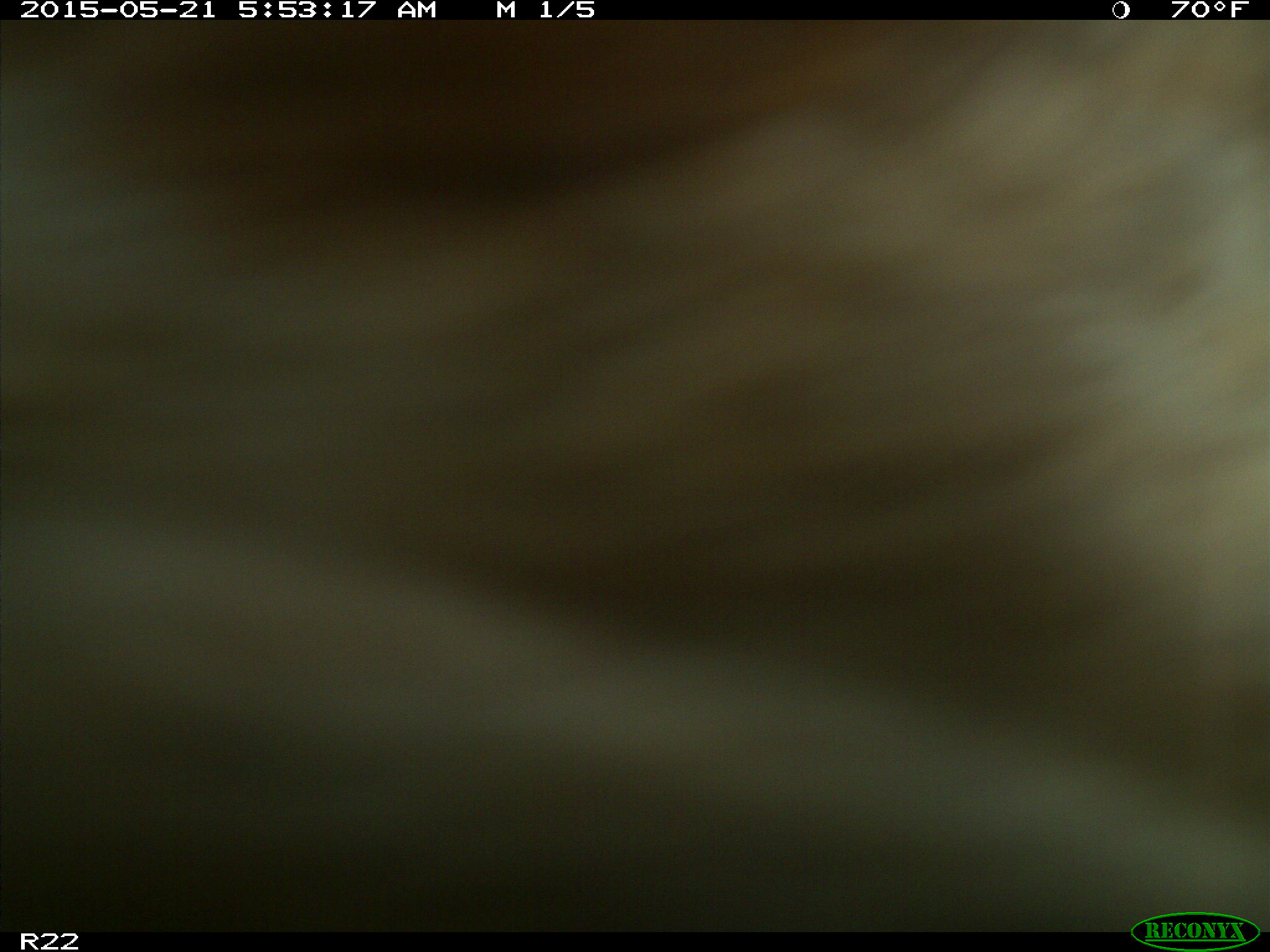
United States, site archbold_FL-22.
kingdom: Animalia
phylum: Chordata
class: Mammalia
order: Artiodactyla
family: Bovidae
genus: Bos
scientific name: Bos taurus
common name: domestic cow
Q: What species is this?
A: Bos taurus (domestic cow).